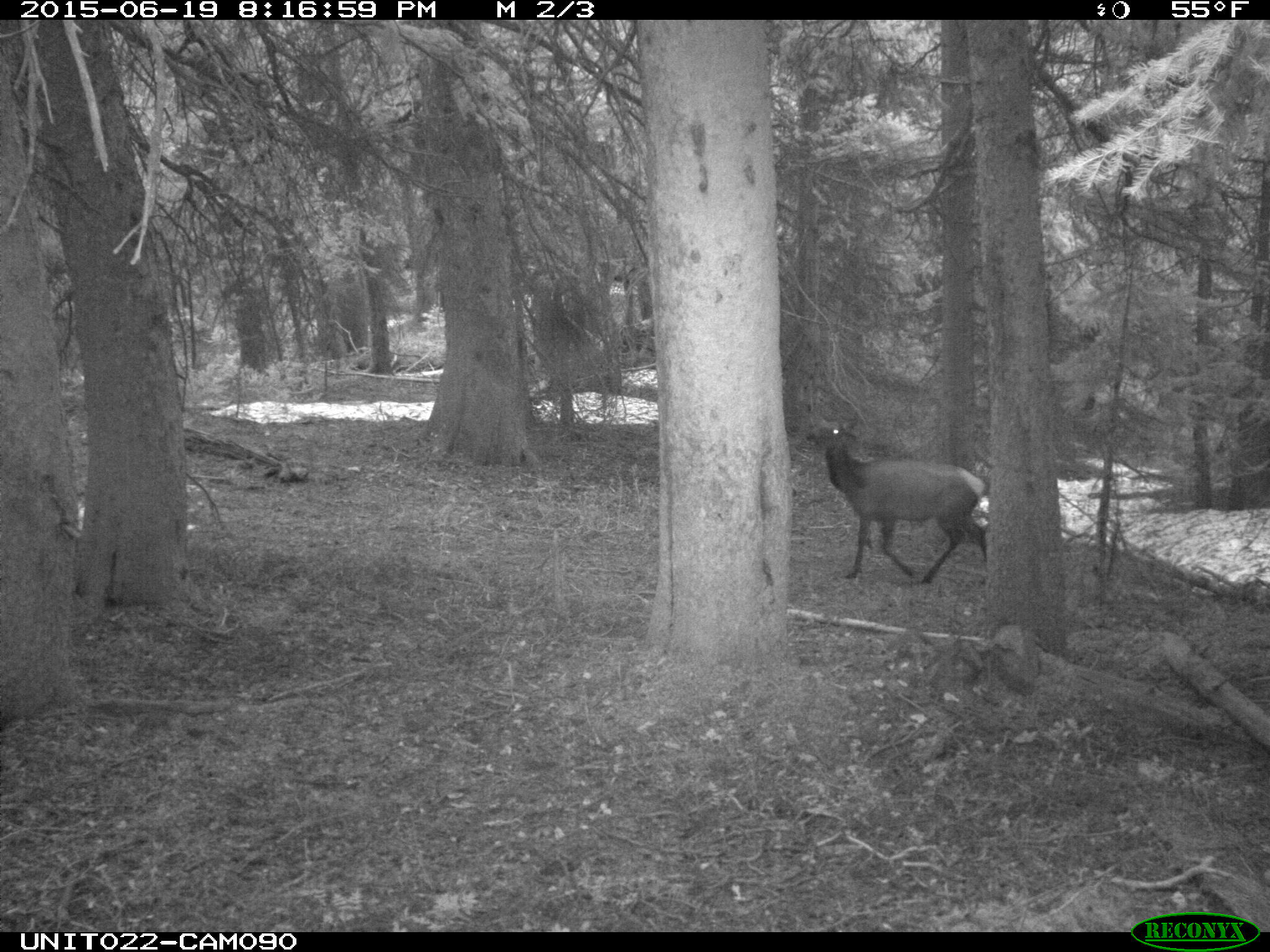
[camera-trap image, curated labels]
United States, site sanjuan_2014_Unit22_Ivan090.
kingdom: Animalia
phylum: Chordata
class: Mammalia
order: Artiodactyla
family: Cervidae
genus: Cervus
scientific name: Cervus elaphus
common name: red deer